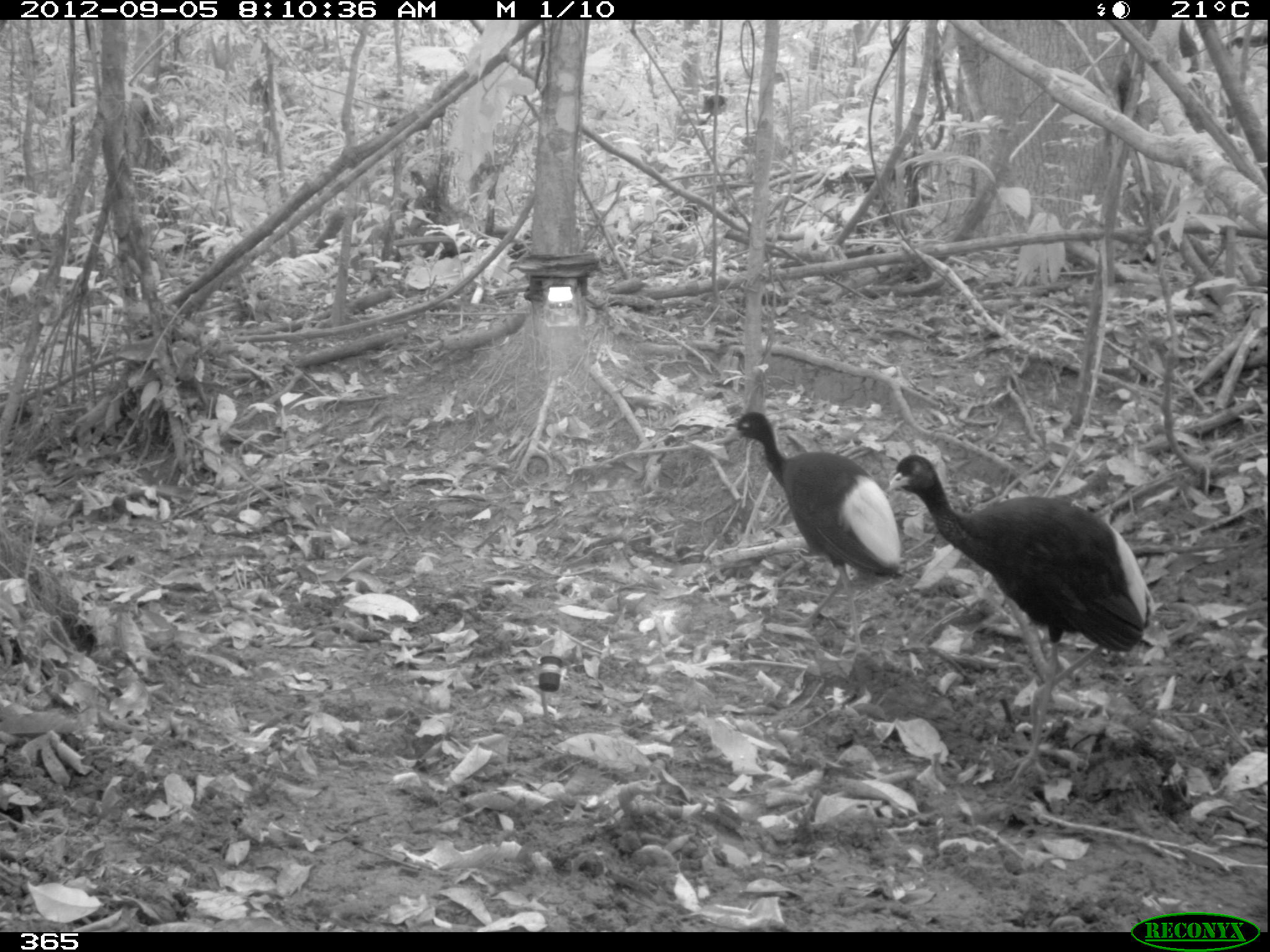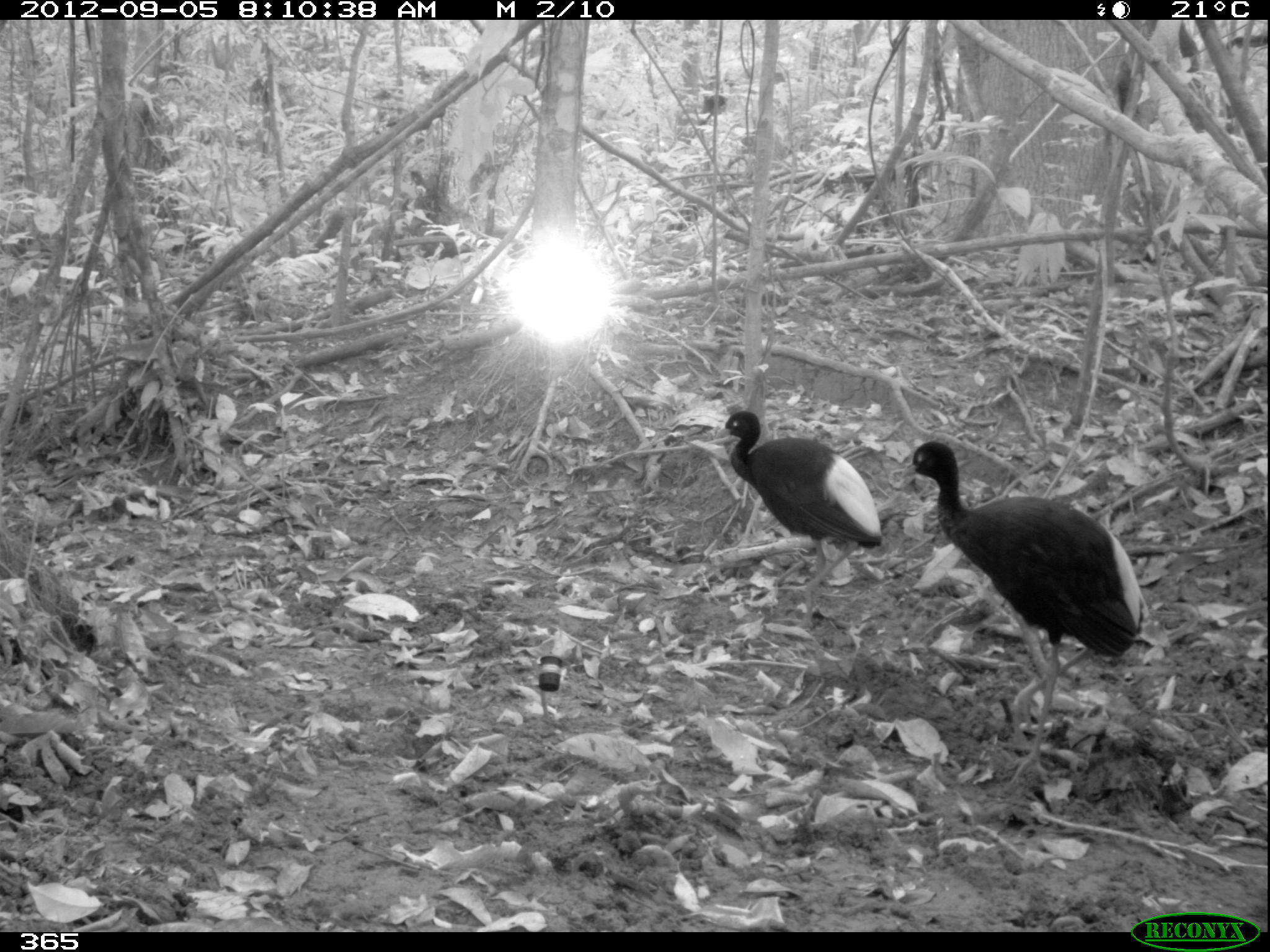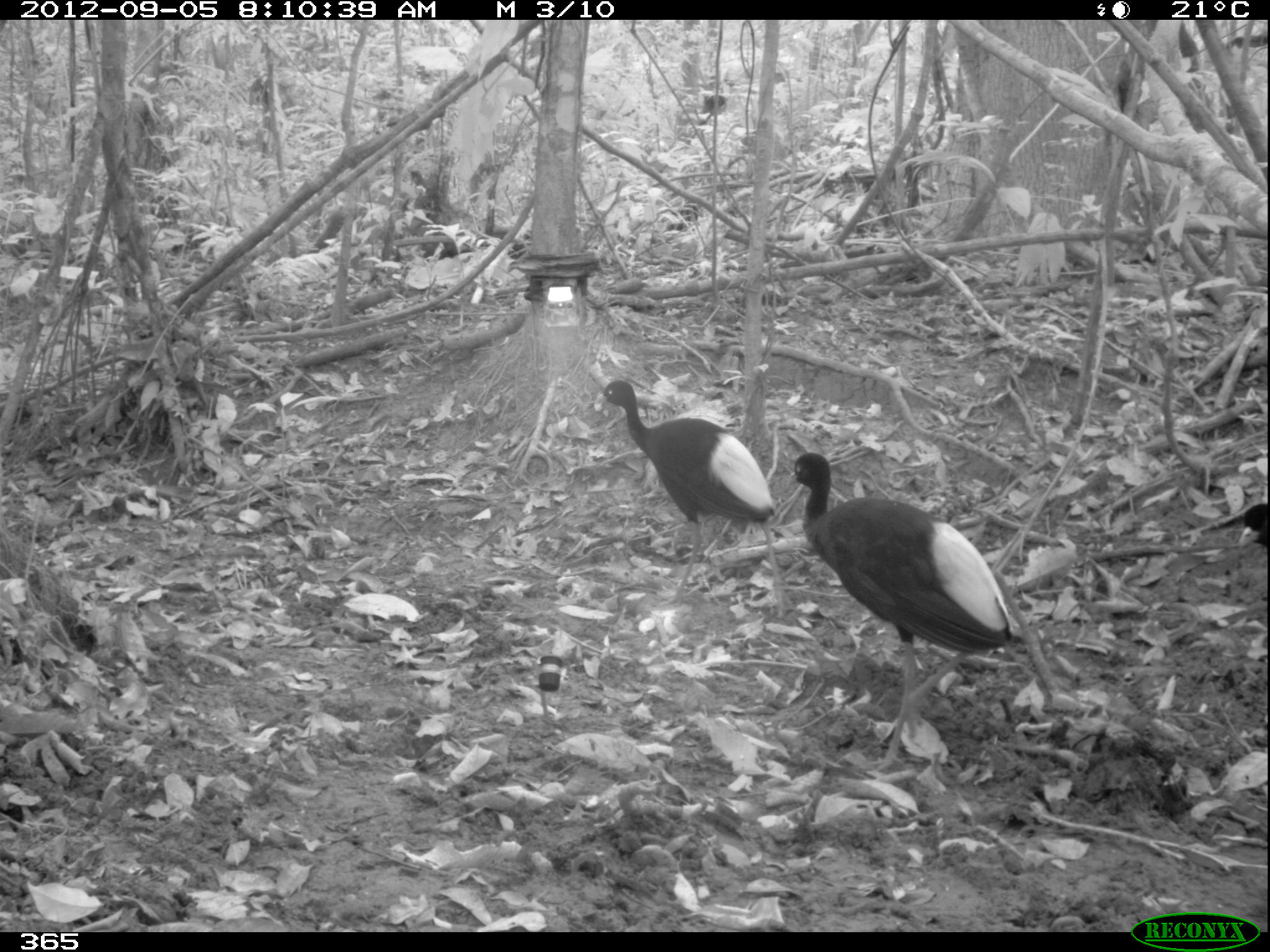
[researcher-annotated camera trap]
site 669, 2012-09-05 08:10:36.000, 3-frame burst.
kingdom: Animalia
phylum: Chordata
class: Aves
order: Gruiformes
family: Psophiidae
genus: Psophia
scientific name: Psophia leucoptera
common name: pale-winged trumpeter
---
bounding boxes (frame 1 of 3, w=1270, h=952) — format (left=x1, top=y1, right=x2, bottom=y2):
psophia leucoptera: (left=883, top=450, right=1148, bottom=781); (left=721, top=410, right=900, bottom=657)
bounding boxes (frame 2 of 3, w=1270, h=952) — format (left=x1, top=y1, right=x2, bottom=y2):
psophia leucoptera: (left=903, top=441, right=1146, bottom=782); (left=716, top=410, right=881, bottom=626)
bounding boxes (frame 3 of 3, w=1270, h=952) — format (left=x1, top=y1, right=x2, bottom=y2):
psophia leucoptera: (left=787, top=453, right=1011, bottom=770); (left=592, top=380, right=793, bottom=616); (left=1237, top=502, right=1267, bottom=551)